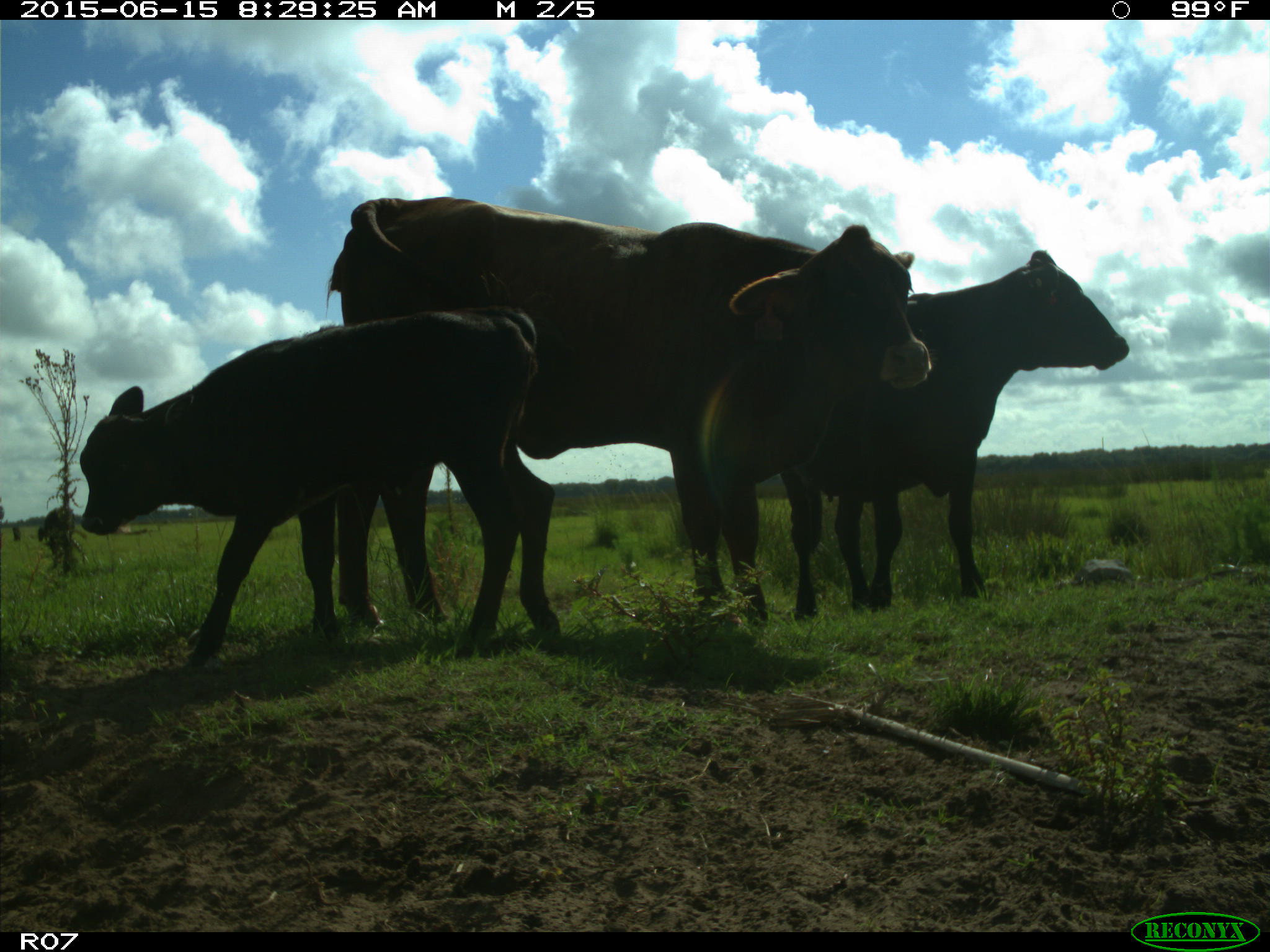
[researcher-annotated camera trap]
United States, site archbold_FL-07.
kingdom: Animalia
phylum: Chordata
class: Mammalia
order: Artiodactyla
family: Bovidae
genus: Bos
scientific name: Bos taurus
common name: domestic cow